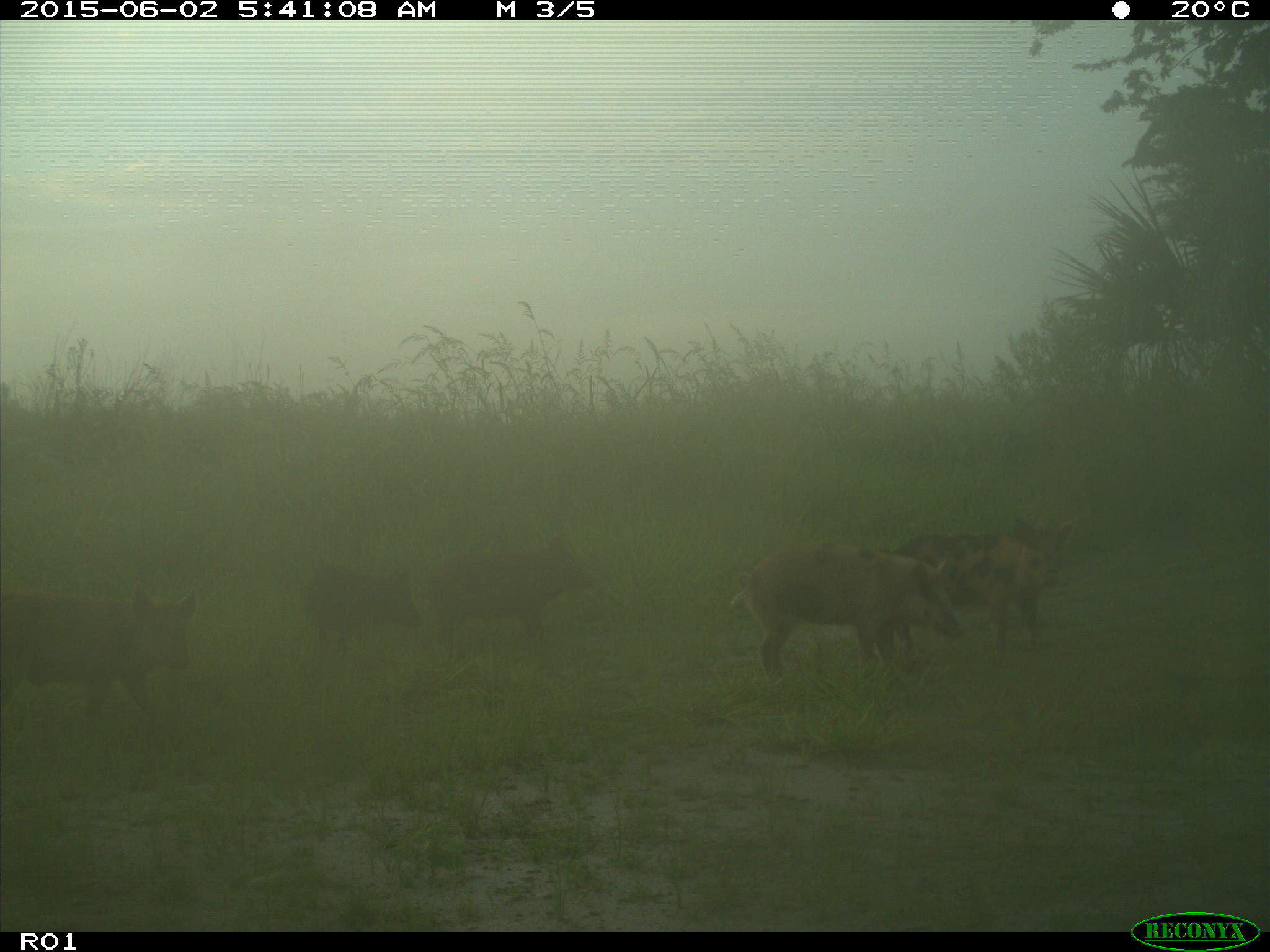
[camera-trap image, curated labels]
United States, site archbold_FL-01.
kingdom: Animalia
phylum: Chordata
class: Mammalia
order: Artiodactyla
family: Suidae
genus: Sus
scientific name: Sus scrofa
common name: wild boar